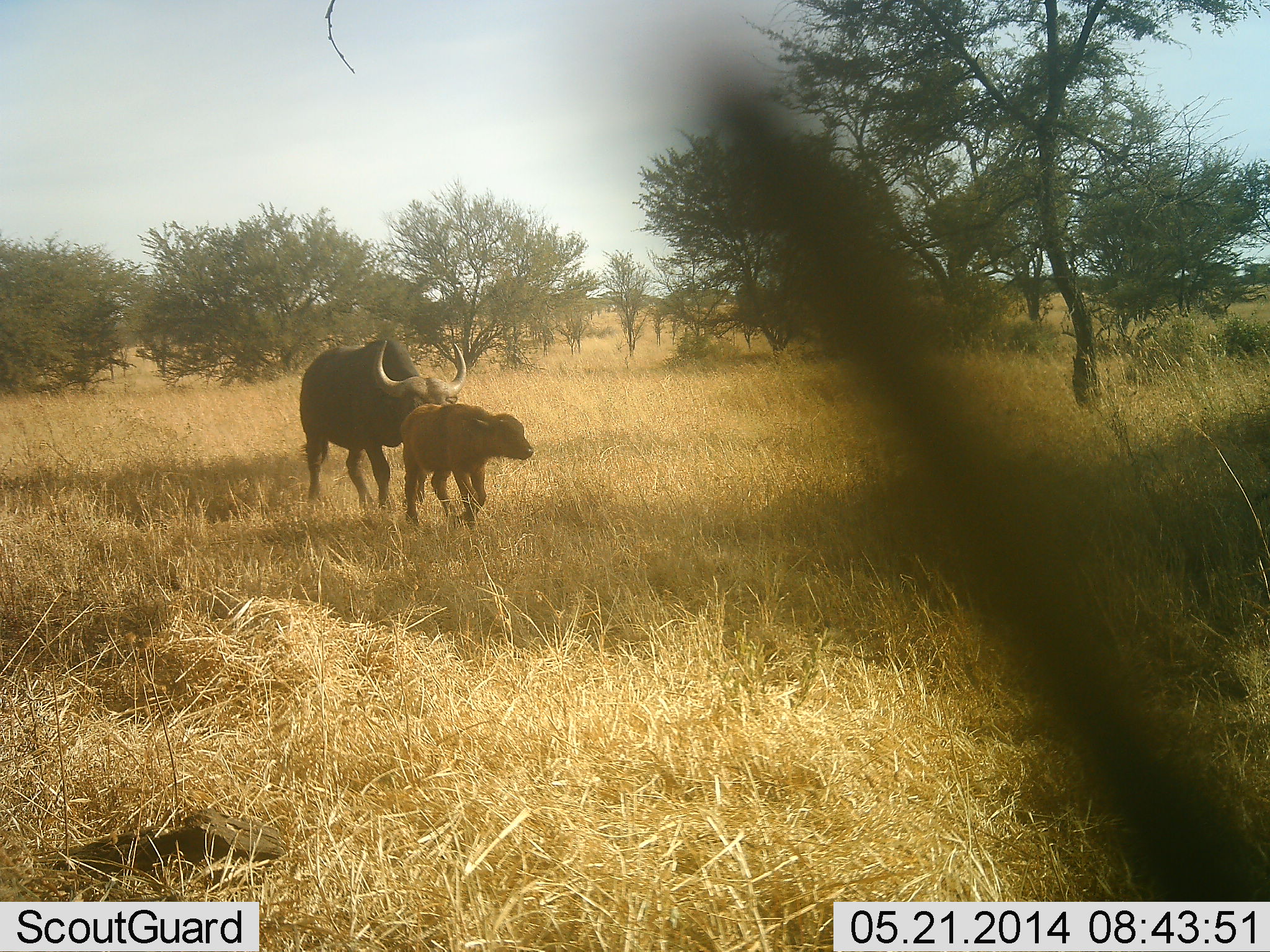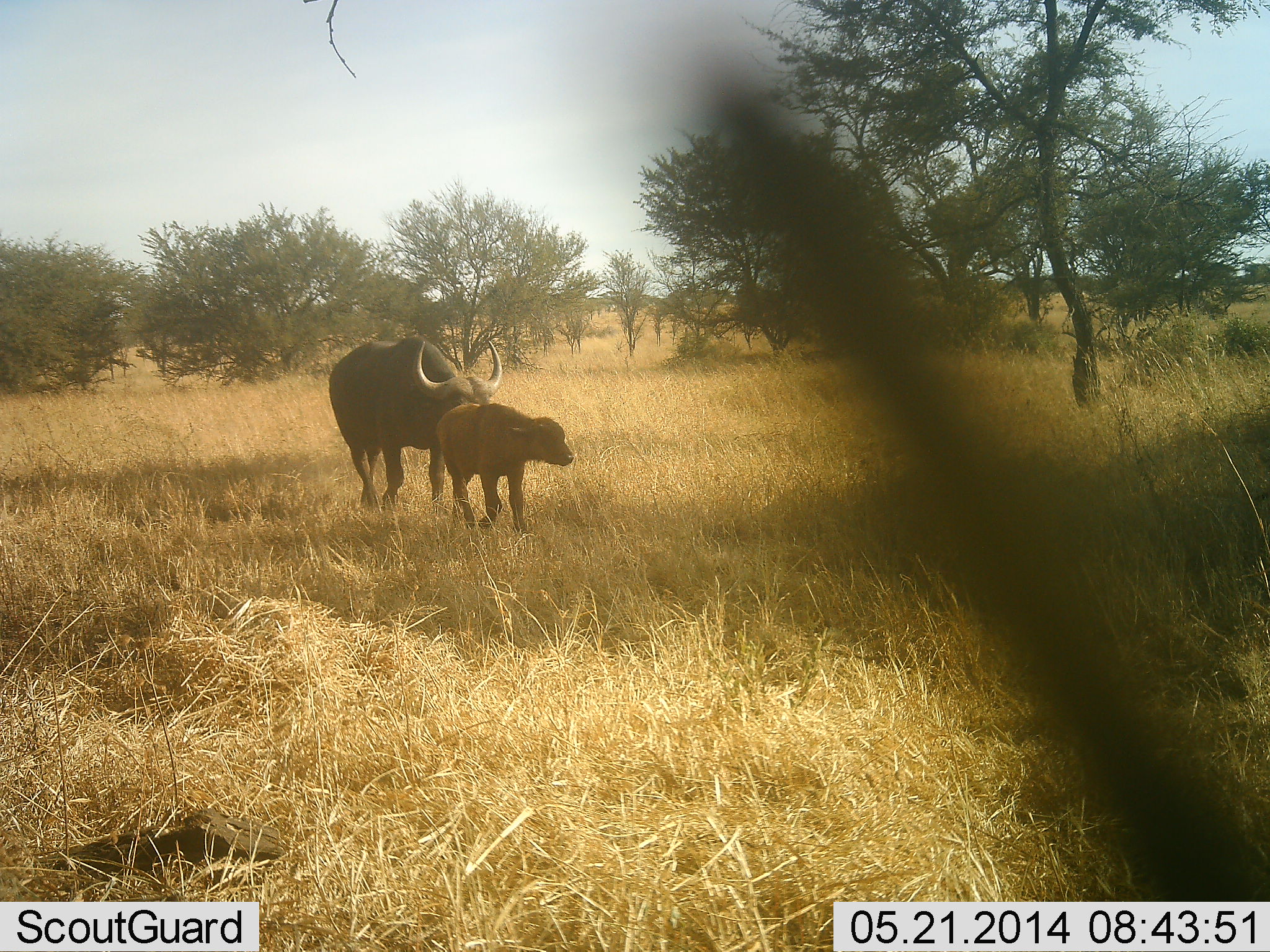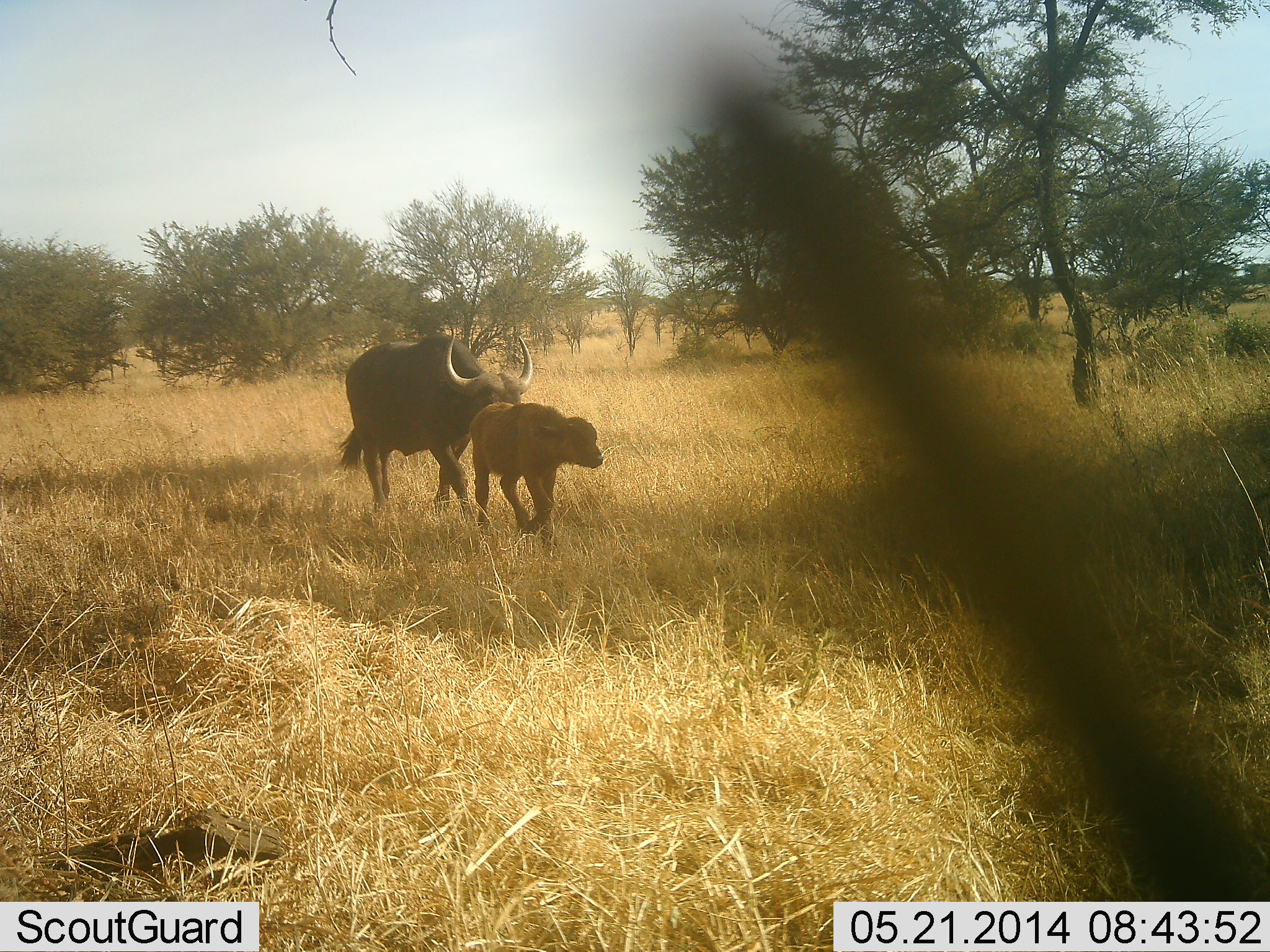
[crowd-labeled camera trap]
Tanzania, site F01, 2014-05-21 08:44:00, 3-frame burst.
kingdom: Animalia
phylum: Chordata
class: Mammalia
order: Artiodactyla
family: Bovidae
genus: Syncerus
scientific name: Syncerus caffer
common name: cape buffalo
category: buffalo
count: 2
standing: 10%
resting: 0%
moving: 90%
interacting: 30%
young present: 80%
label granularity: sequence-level